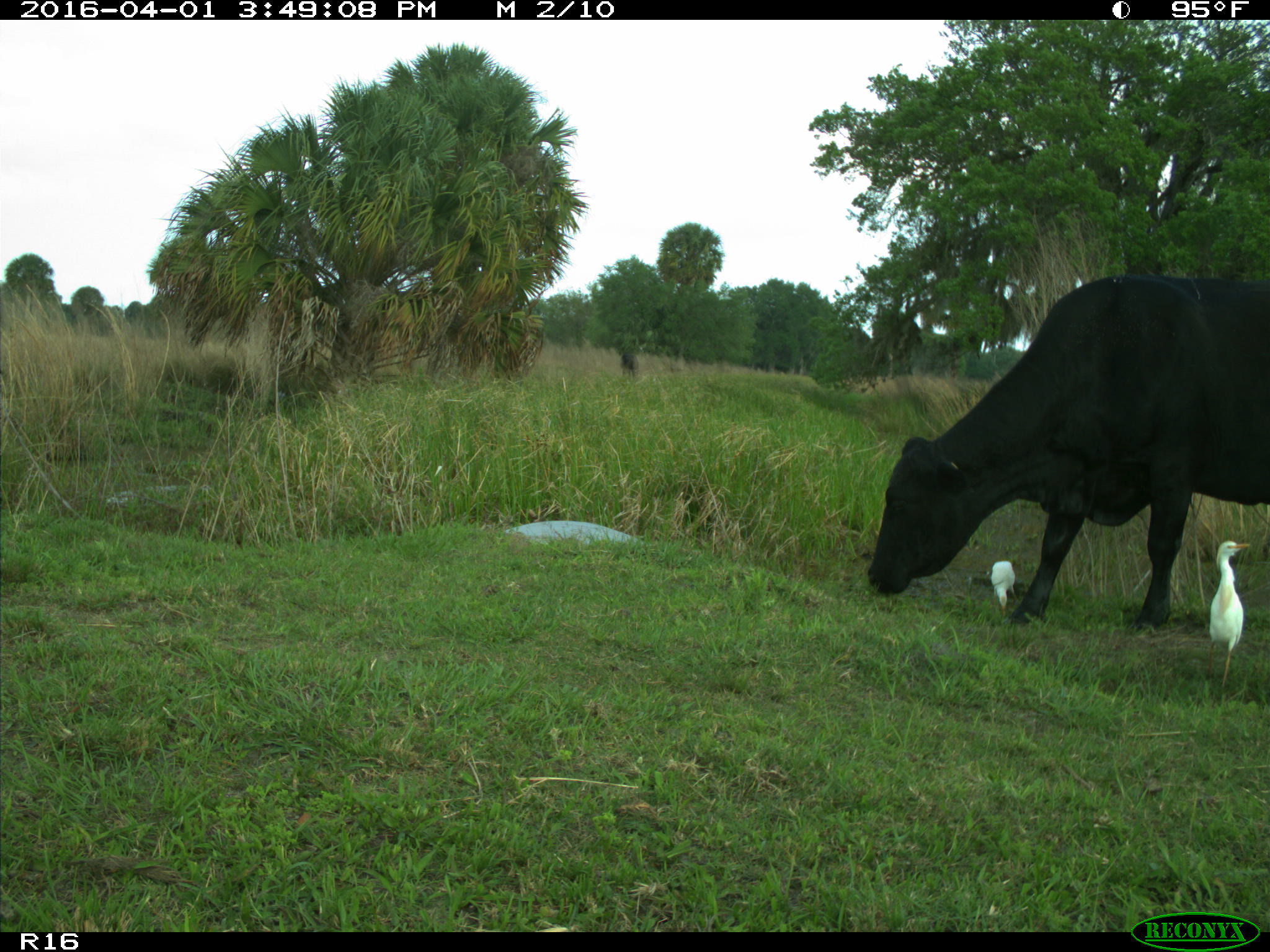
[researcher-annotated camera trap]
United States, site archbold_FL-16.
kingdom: Animalia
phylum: Chordata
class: Mammalia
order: Artiodactyla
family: Bovidae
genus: Bos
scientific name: Bos taurus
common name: domestic cow